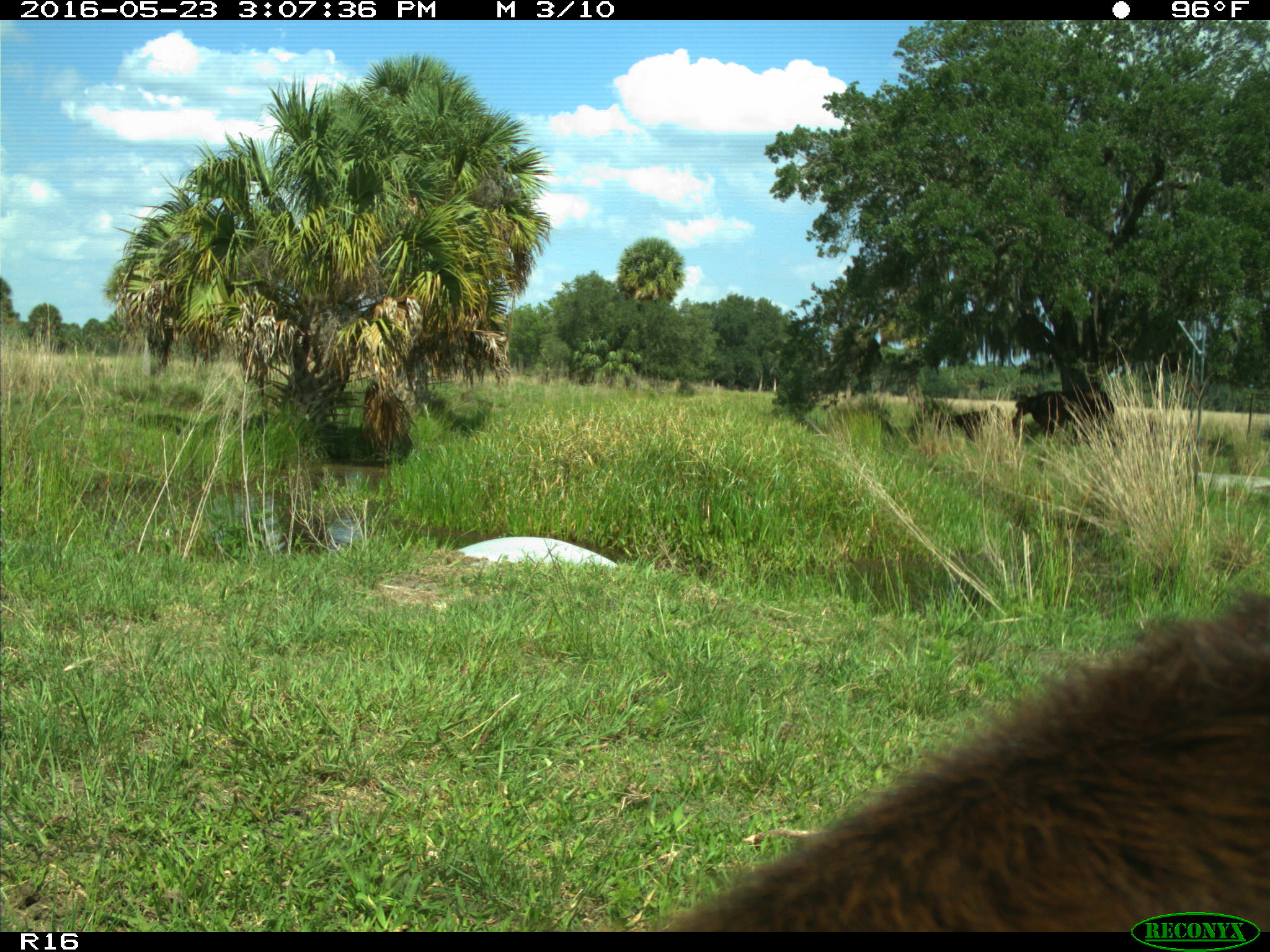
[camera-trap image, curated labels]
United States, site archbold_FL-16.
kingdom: Animalia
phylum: Chordata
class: Mammalia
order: Artiodactyla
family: Bovidae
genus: Bos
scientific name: Bos taurus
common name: domestic cow